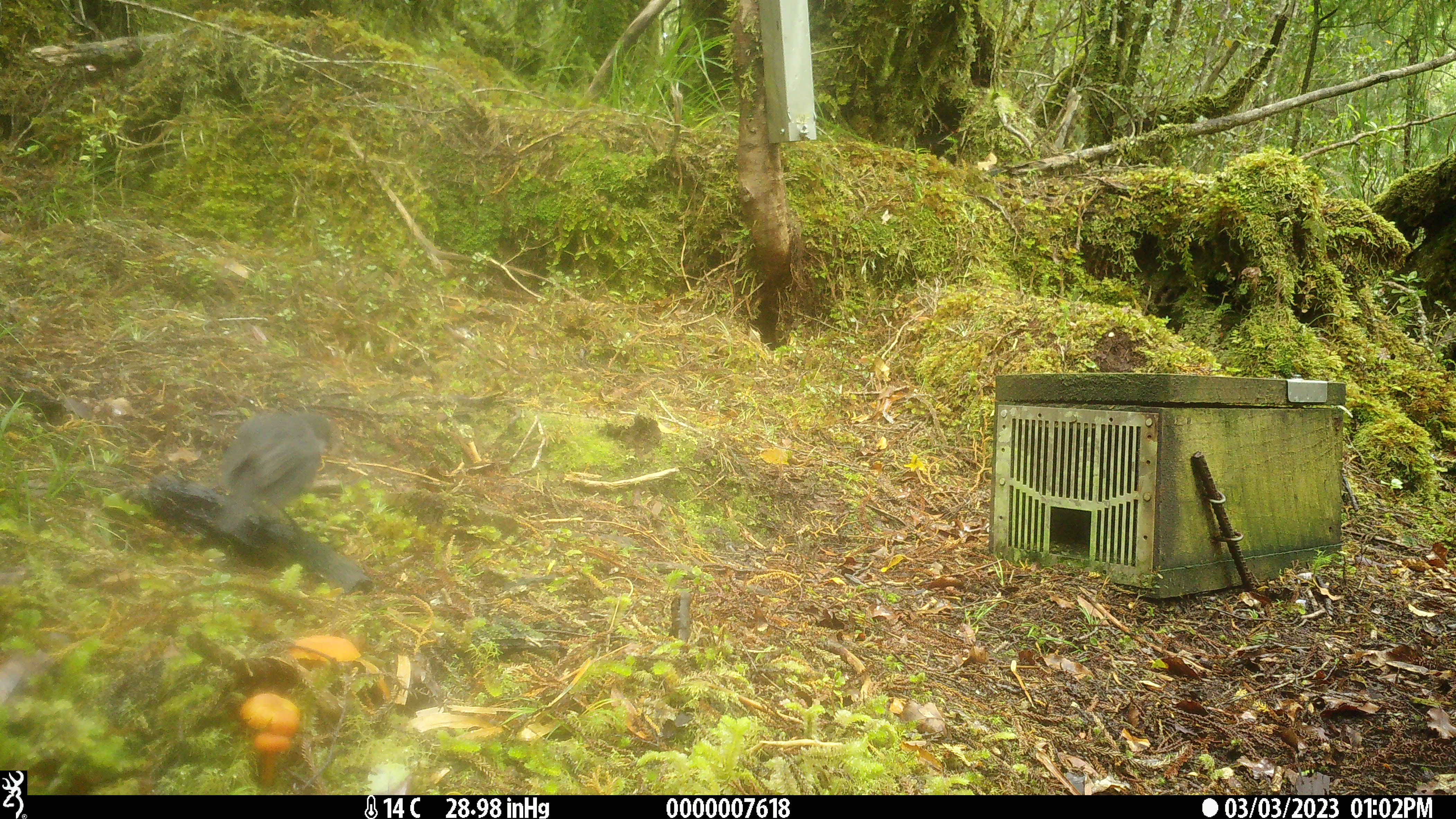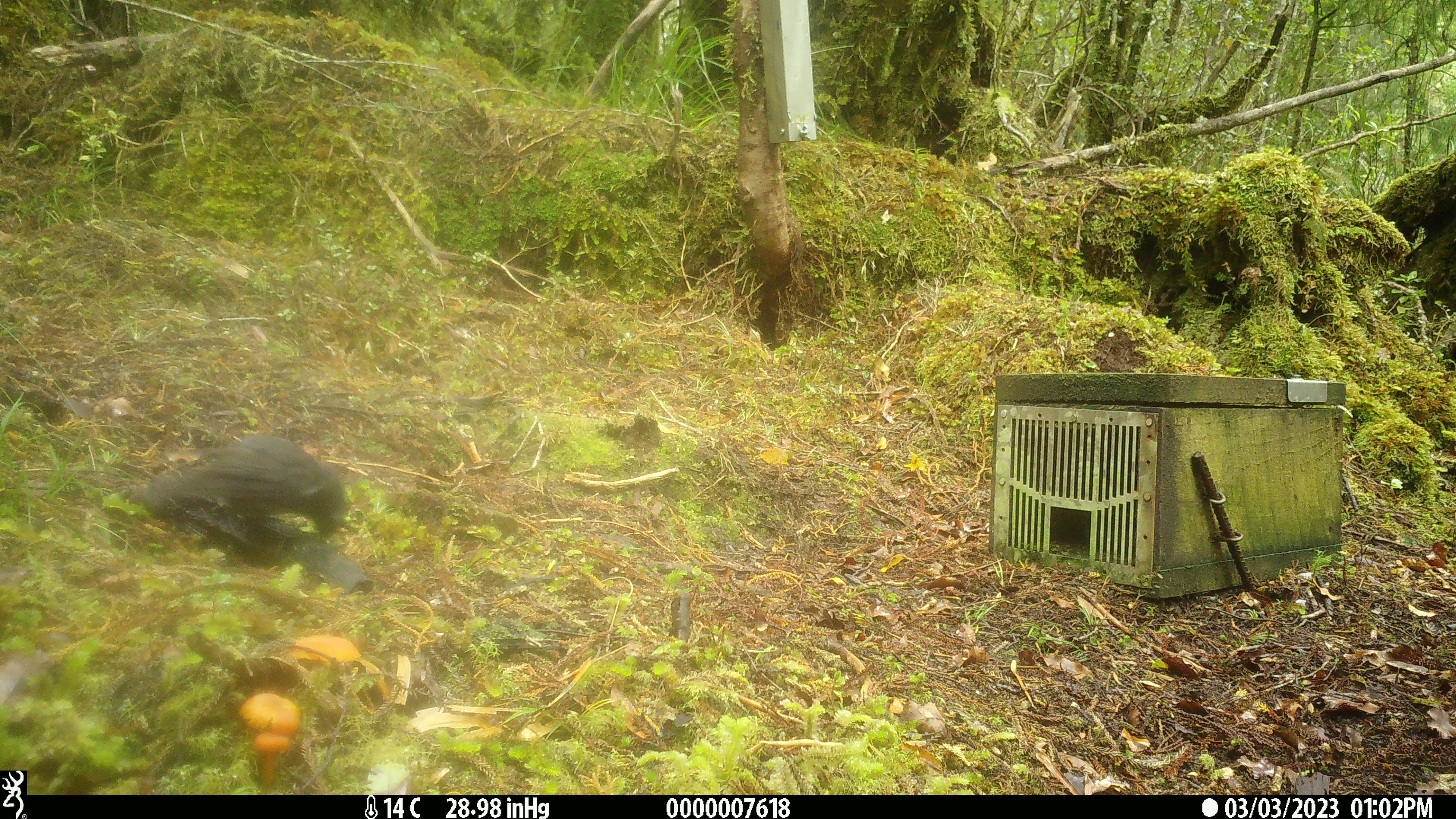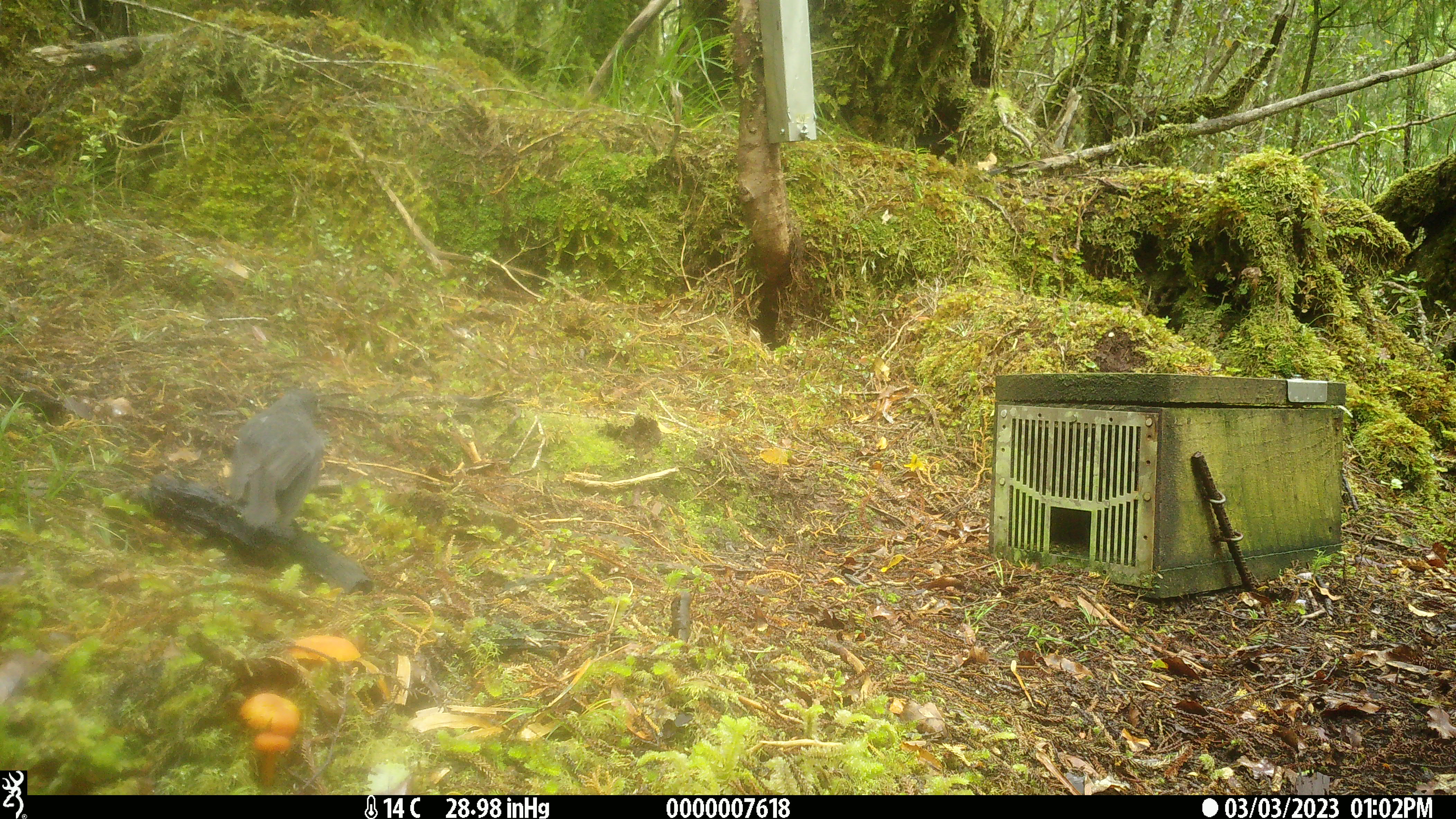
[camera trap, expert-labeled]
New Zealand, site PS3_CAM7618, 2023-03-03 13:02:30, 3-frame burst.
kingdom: Animalia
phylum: Chordata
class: Aves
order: Passeriformes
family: Petroicidae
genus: Petroica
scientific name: Petroica australis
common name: new zealand robin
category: robin